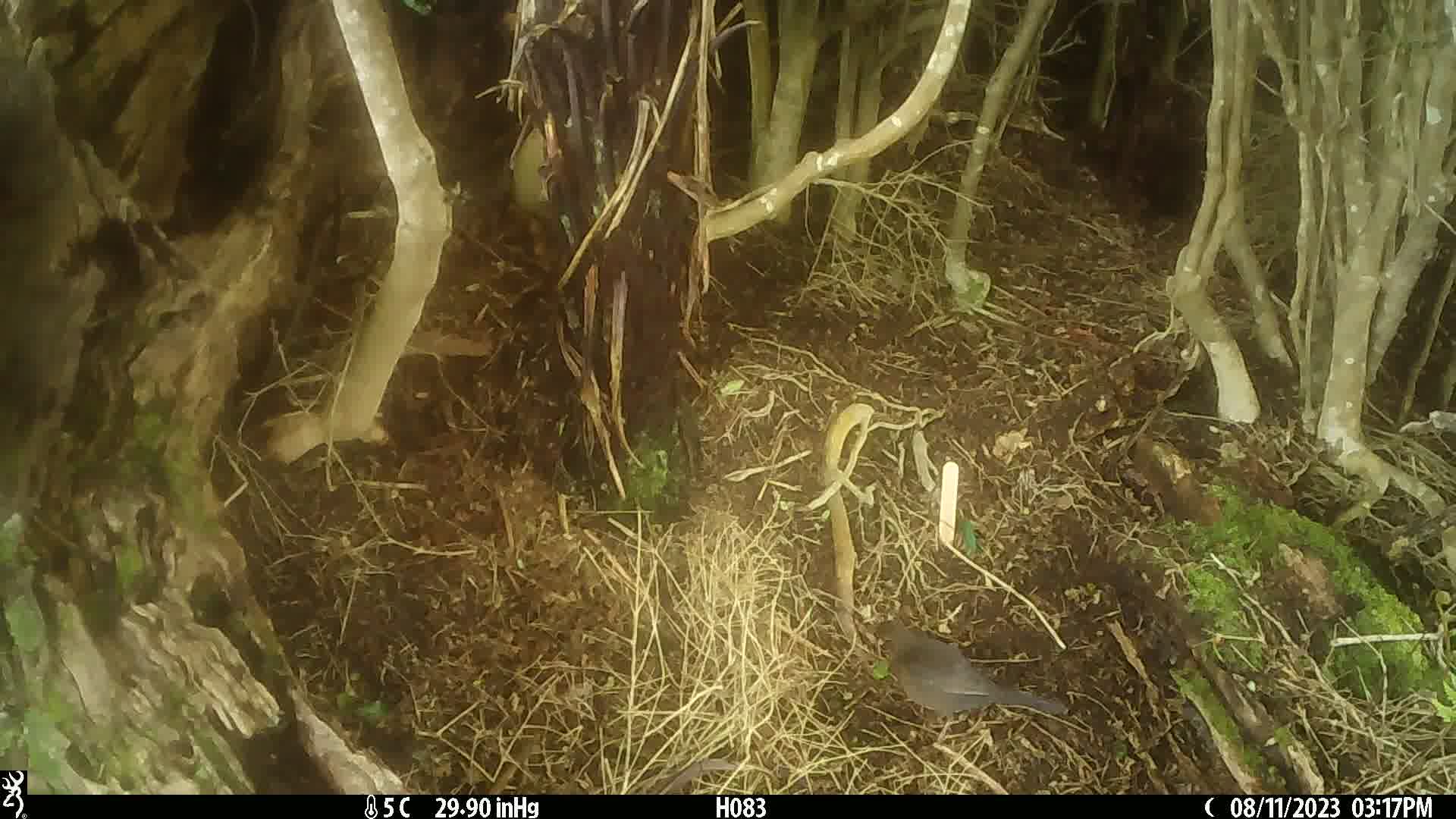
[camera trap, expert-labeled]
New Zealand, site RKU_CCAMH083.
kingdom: Animalia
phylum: Chordata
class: Aves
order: Passeriformes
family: Turdidae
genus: Turdus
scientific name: Turdus merula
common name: eurasian blackbird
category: blackbird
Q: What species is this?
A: Blackbird (eurasian blackbird) (Turdus merula).